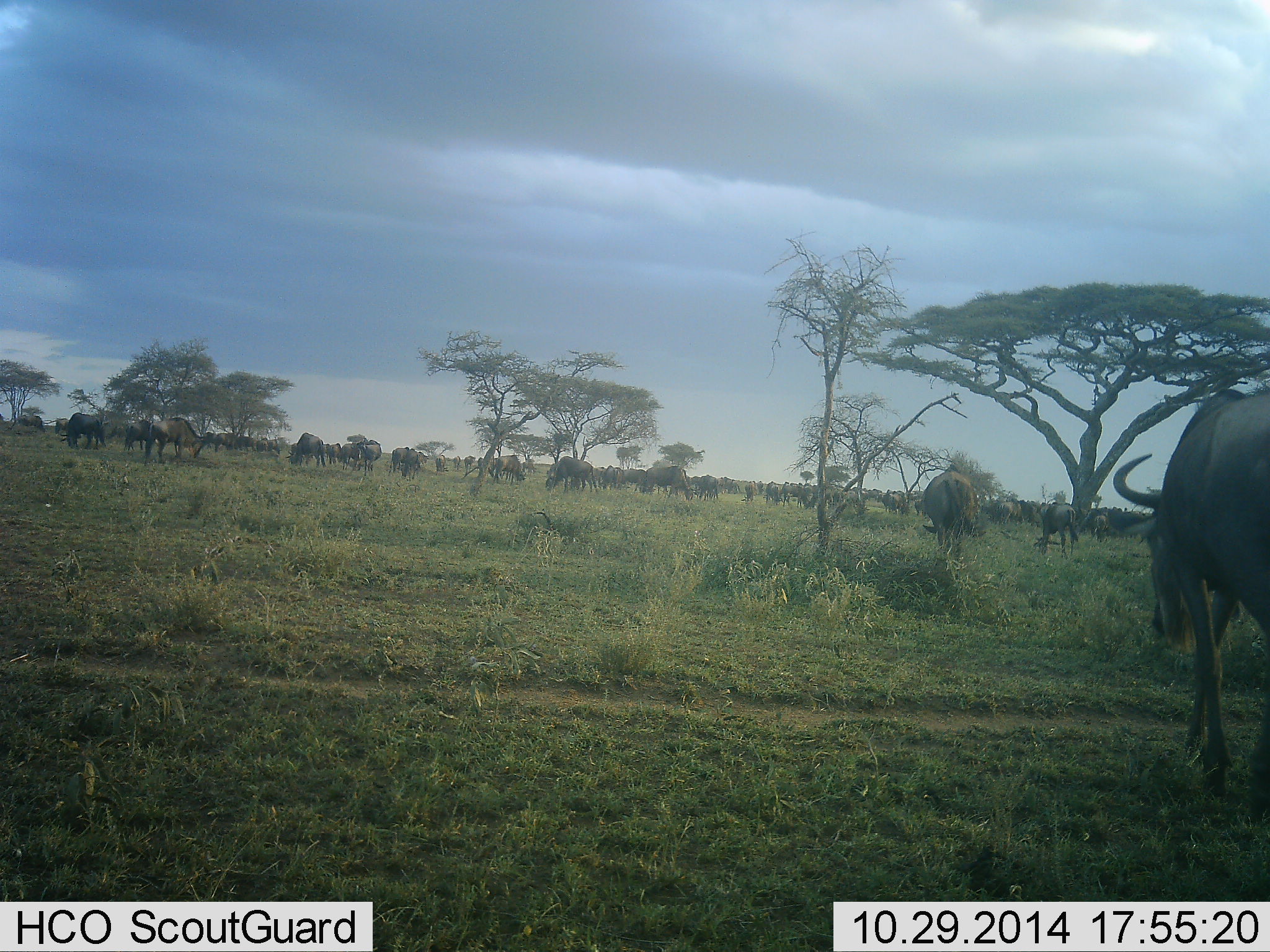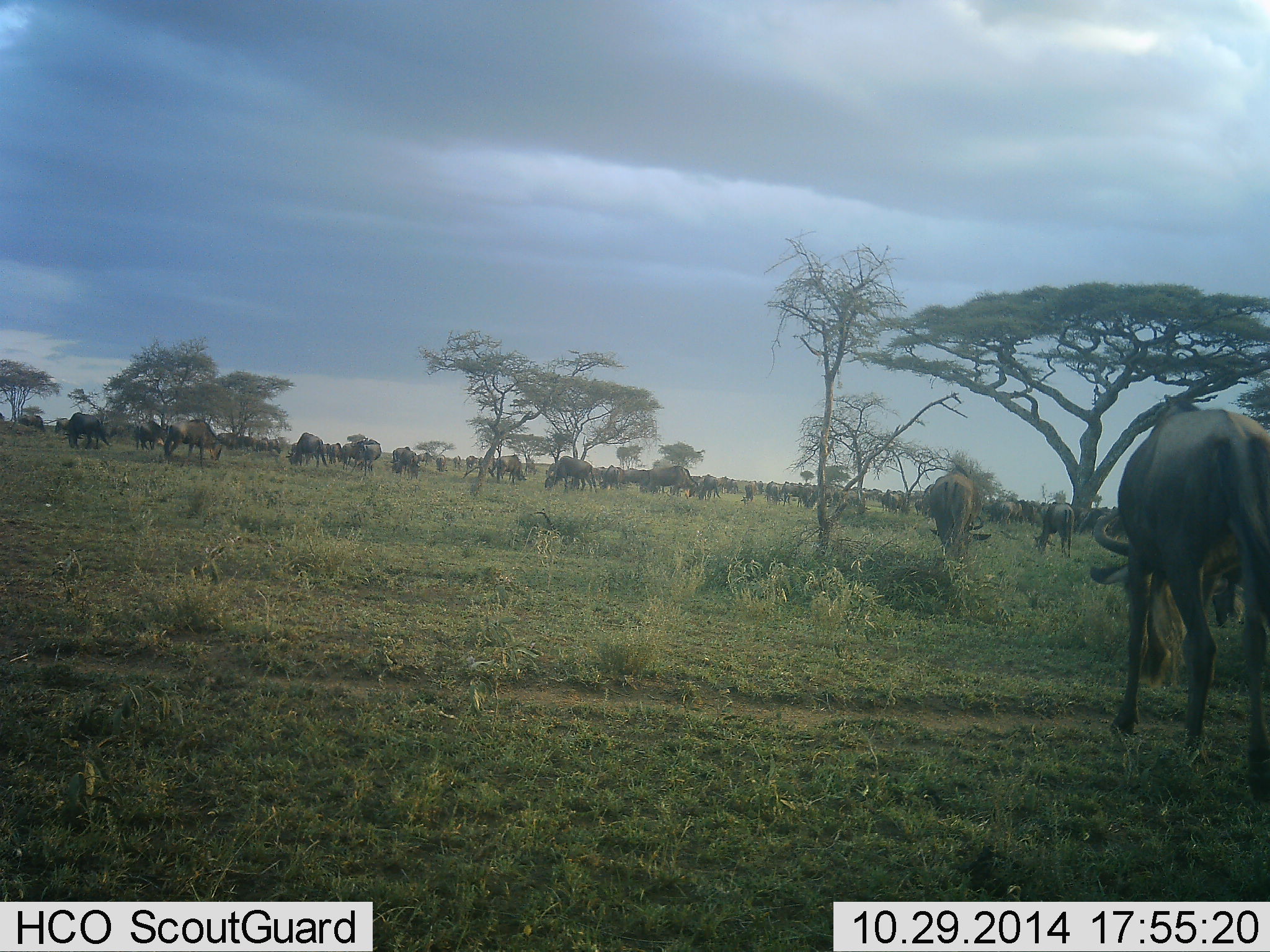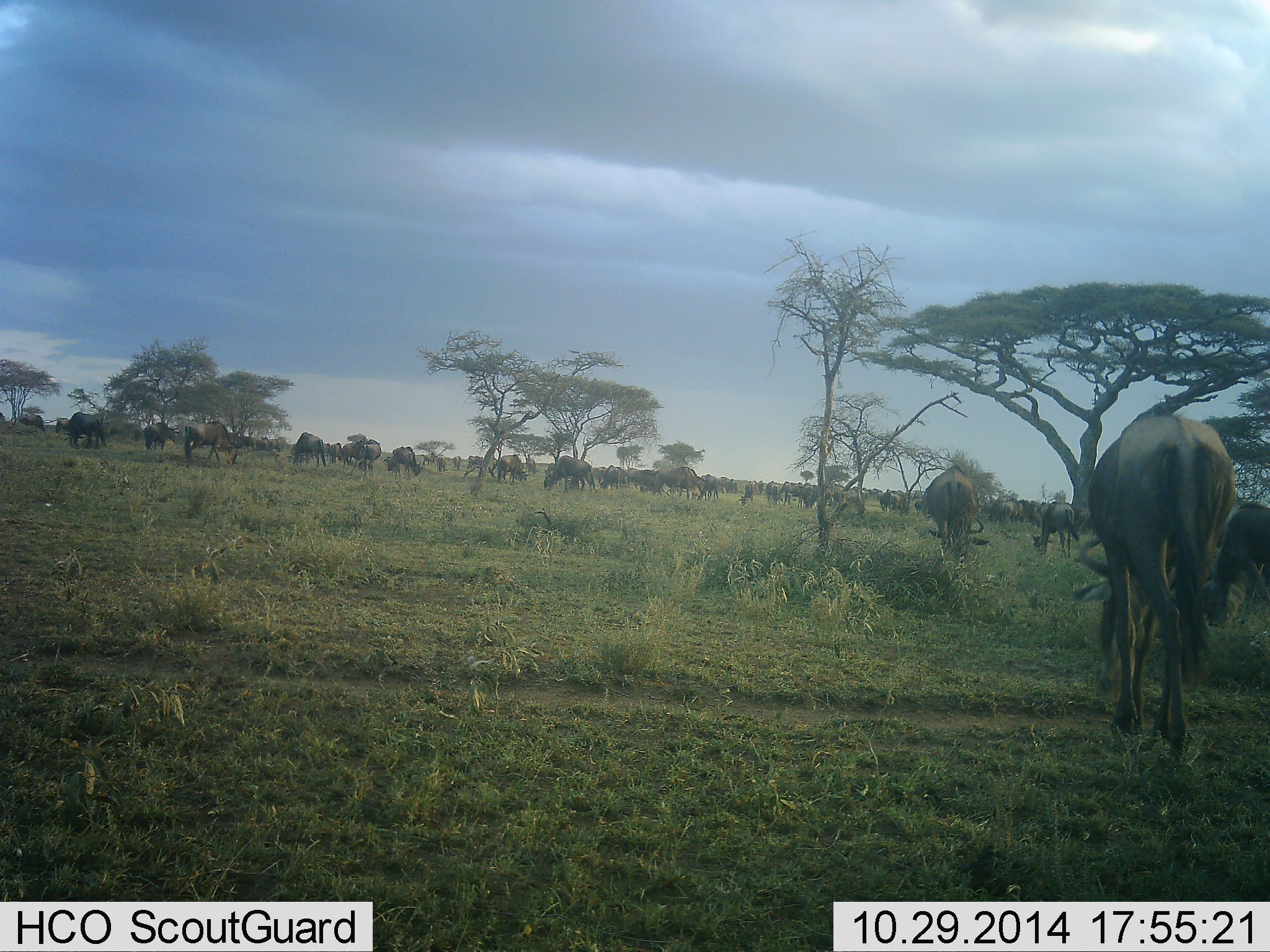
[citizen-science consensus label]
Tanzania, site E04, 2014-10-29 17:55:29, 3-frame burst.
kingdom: Animalia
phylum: Chordata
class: Mammalia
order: Artiodactyla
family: Bovidae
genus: Connochaetes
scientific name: Connochaetes taurinus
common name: blue wildebeest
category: wildebeest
Wildebeest (blue wildebeest) (Connochaetes taurinus), count 51+. Behavior (volunteer vote fractions): standing 70%, resting 0%, moving 60%, interacting 0%. Young present (vote fraction): 0%. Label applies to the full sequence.